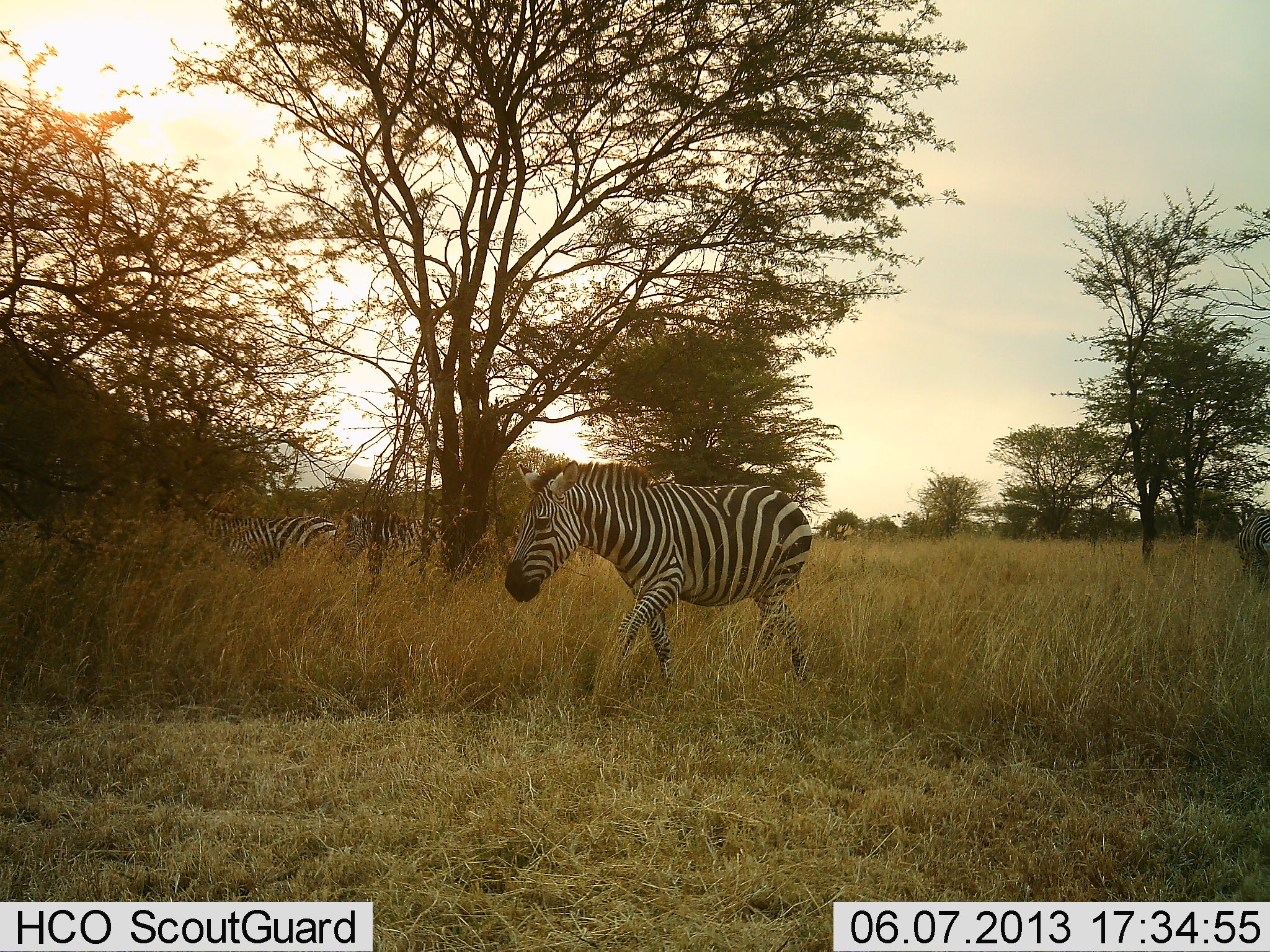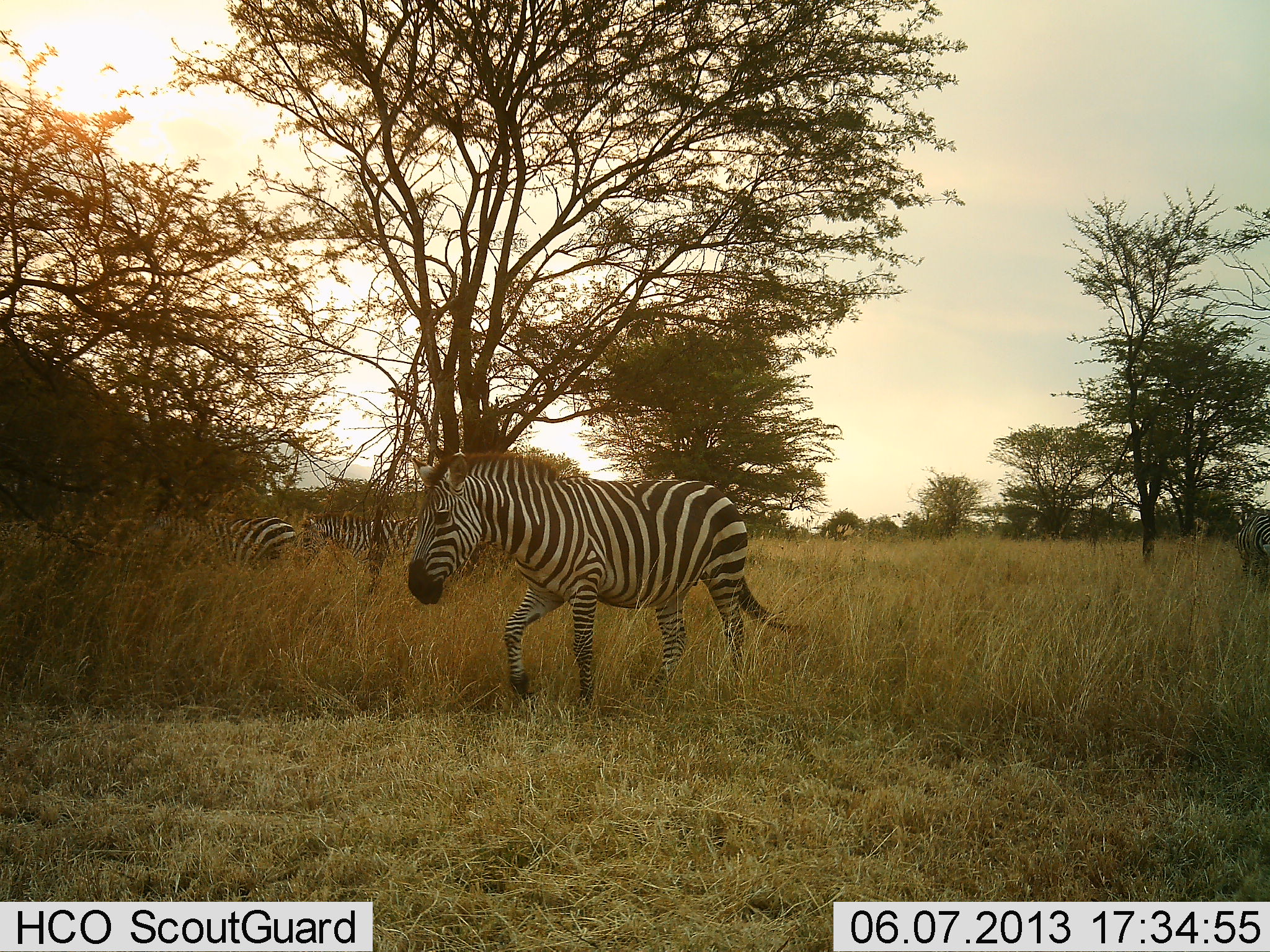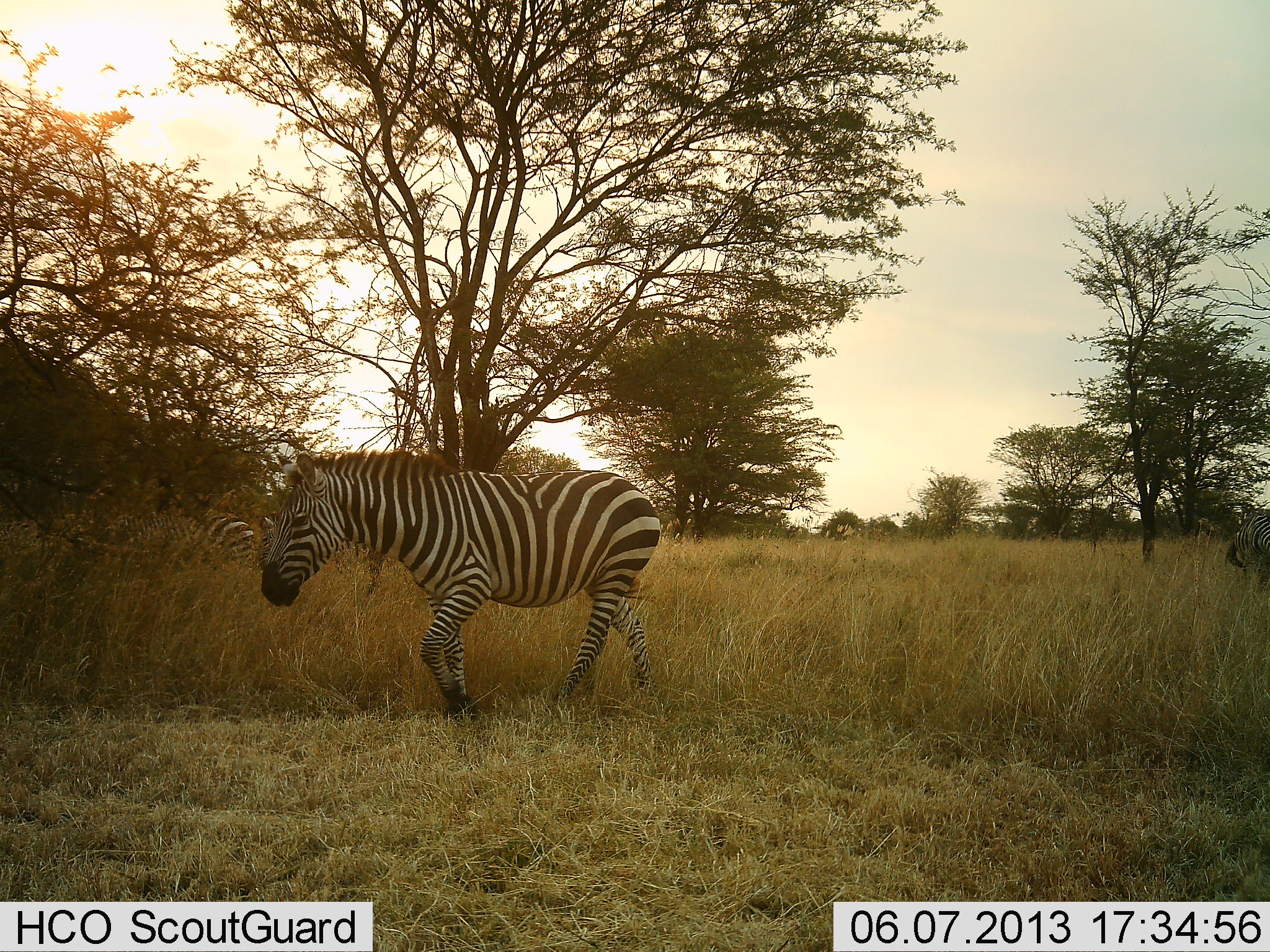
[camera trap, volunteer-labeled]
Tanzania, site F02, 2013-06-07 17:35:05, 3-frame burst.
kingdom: Animalia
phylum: Chordata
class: Mammalia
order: Perissodactyla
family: Equidae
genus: Equus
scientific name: Equus quagga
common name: plains zebra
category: zebra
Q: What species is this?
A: Zebra (plains zebra) (Equus quagga).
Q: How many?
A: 4.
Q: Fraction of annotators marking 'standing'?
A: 36%.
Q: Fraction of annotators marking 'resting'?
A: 0%.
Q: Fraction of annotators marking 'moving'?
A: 86%.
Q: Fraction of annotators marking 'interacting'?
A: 0%.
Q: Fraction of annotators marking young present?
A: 0%.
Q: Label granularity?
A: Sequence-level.